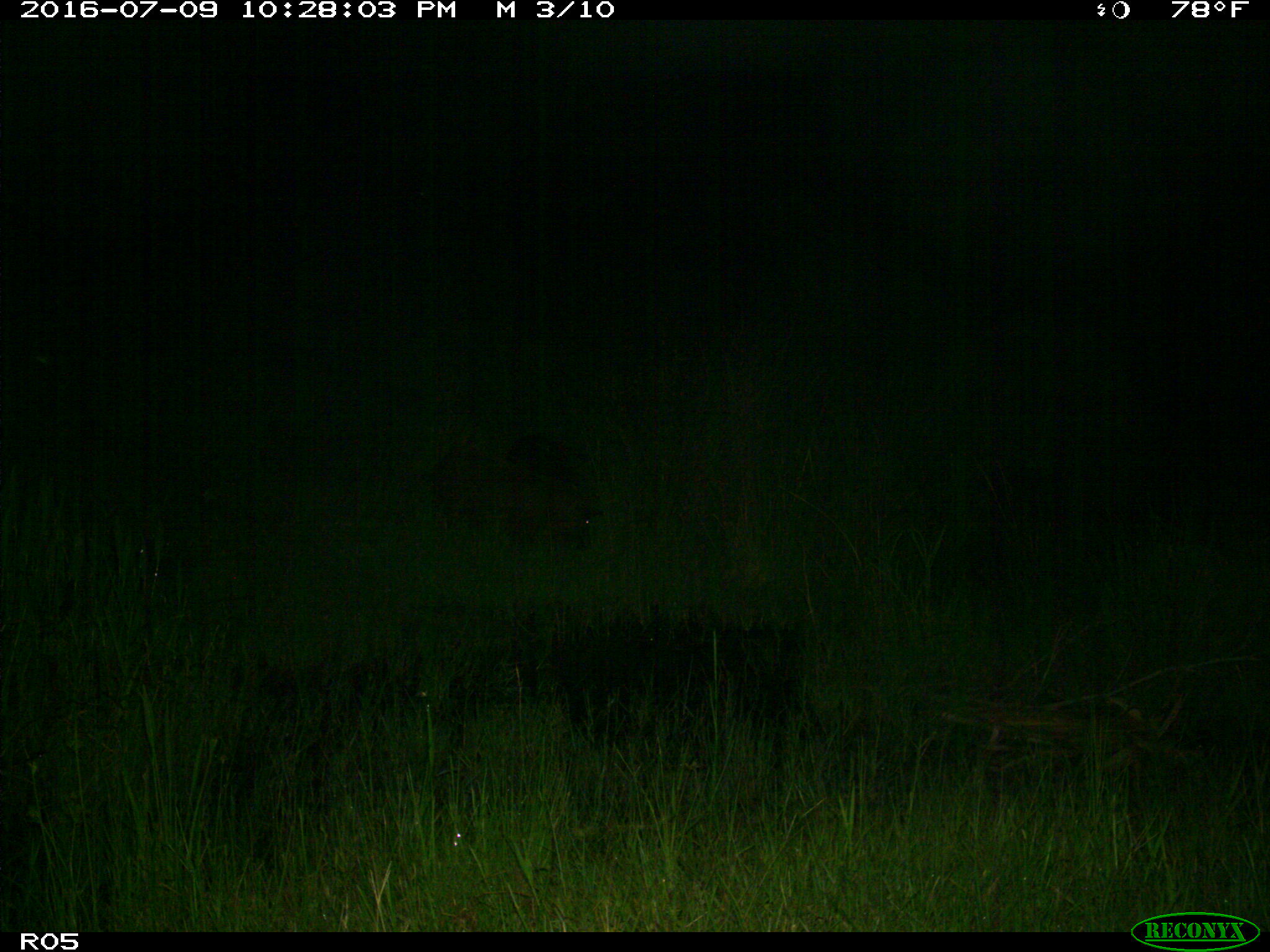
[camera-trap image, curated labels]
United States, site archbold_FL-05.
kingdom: Animalia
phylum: Chordata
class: Mammalia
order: Artiodactyla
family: Suidae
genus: Sus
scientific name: Sus scrofa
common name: wild boar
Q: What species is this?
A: Sus scrofa (wild boar).